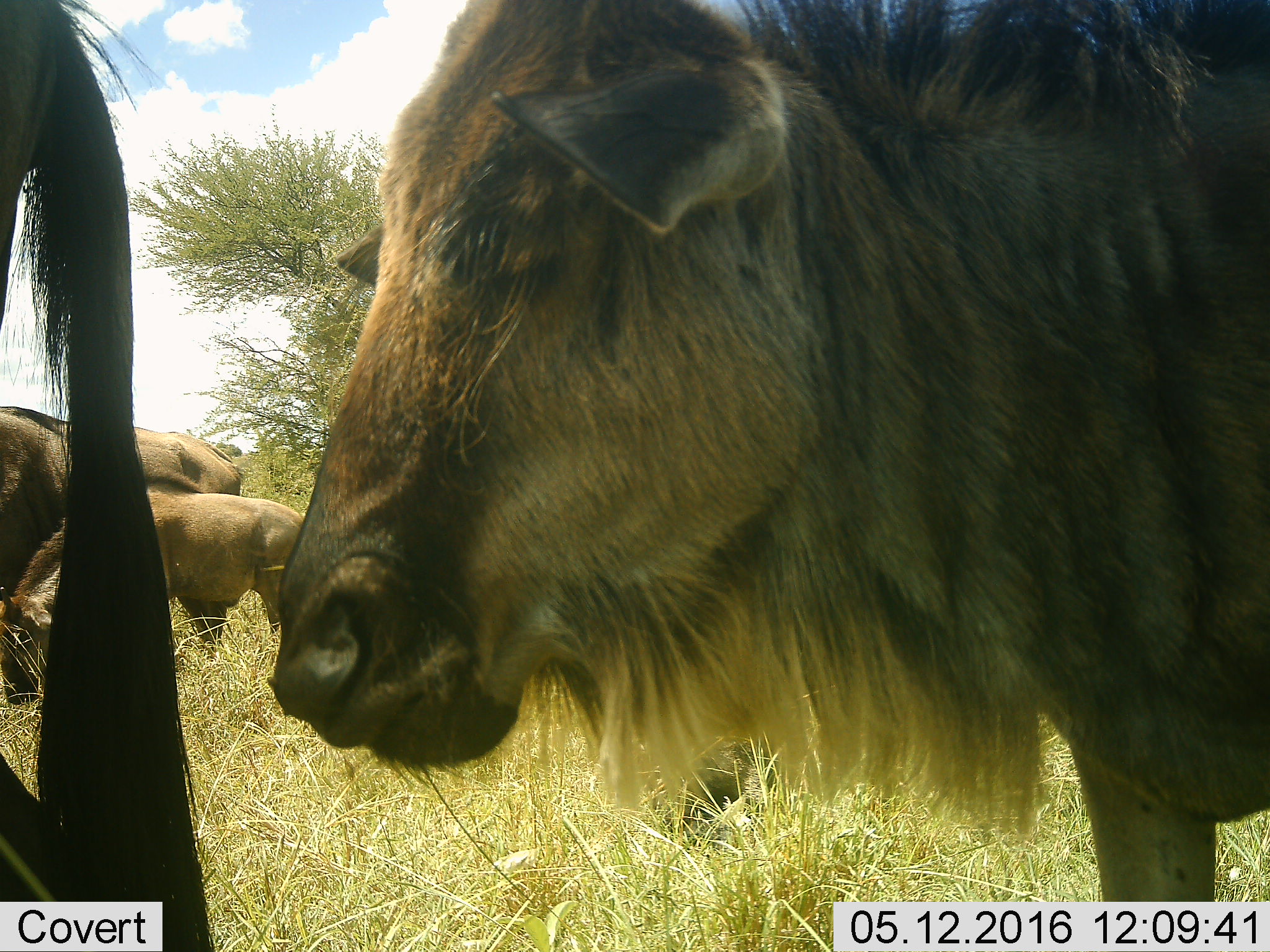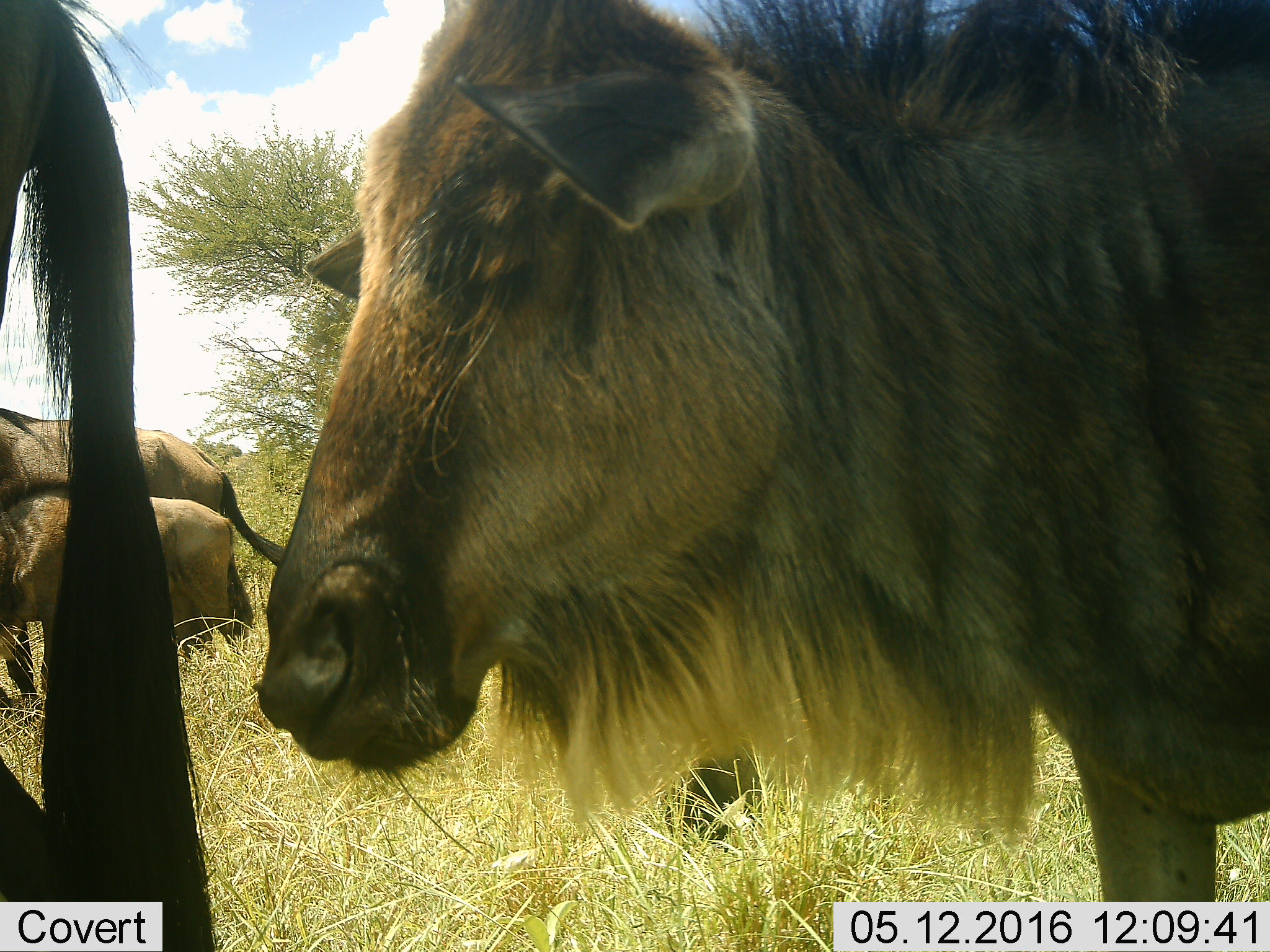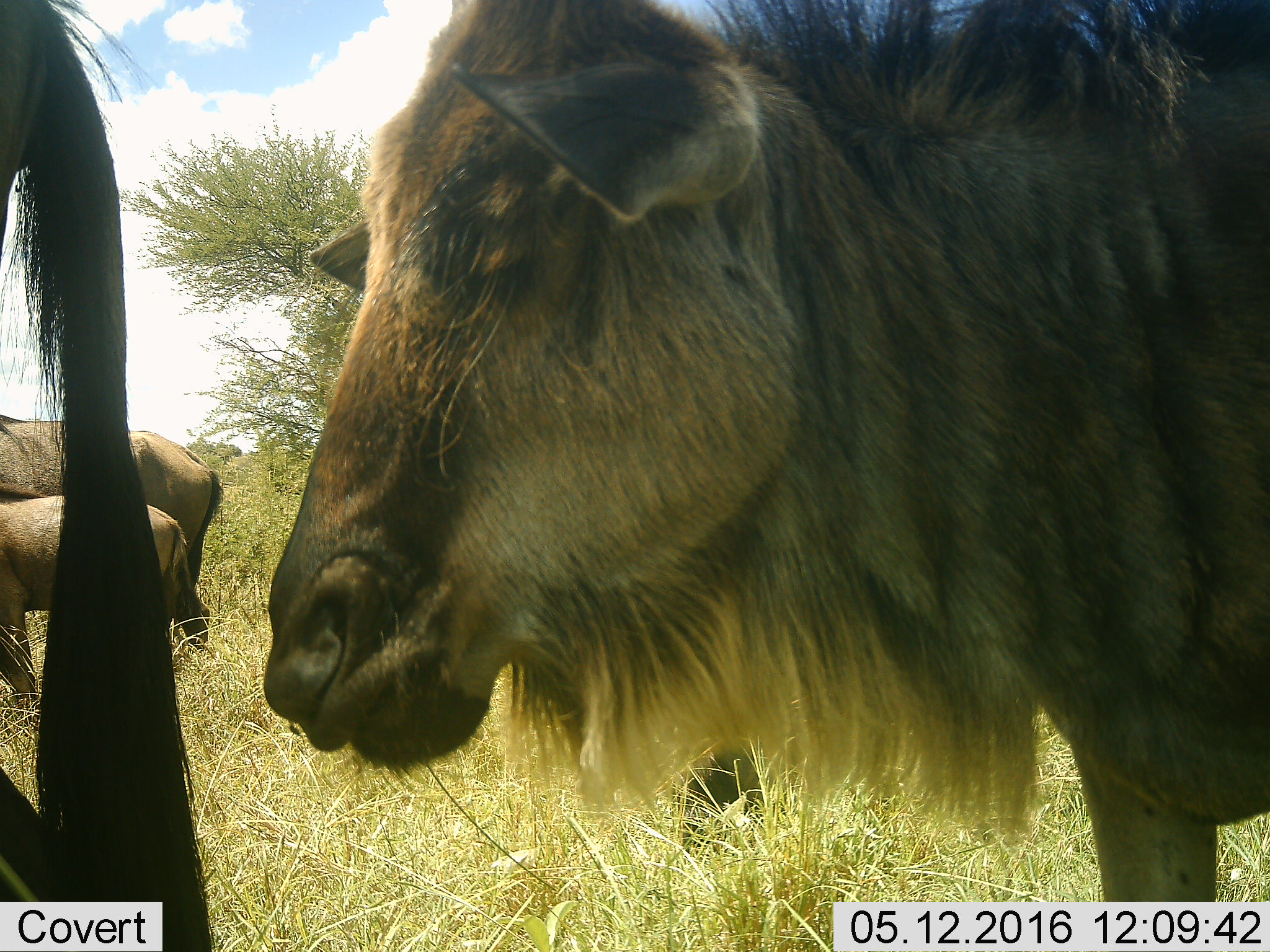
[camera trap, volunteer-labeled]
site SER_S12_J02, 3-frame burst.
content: unidentified animal